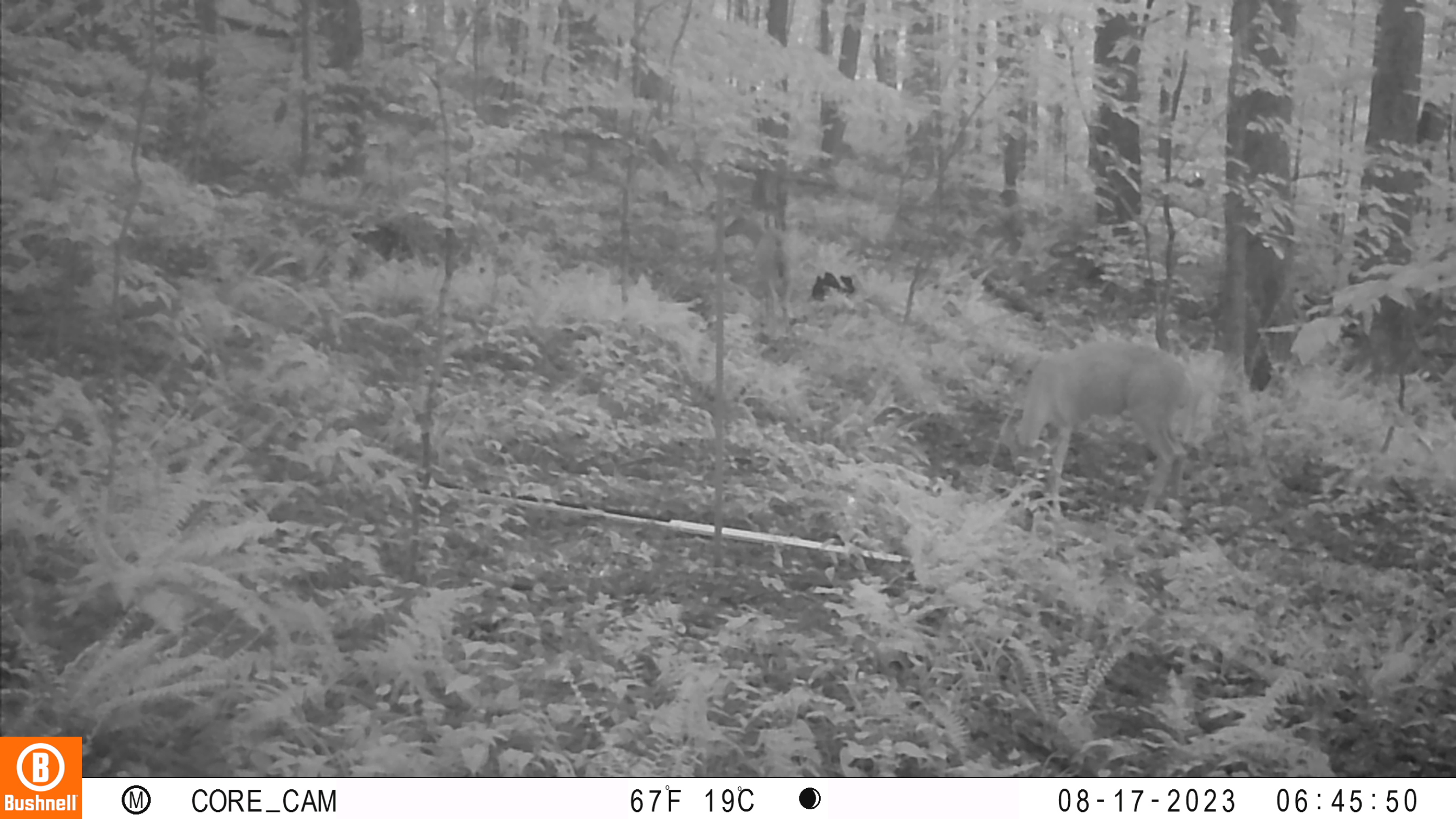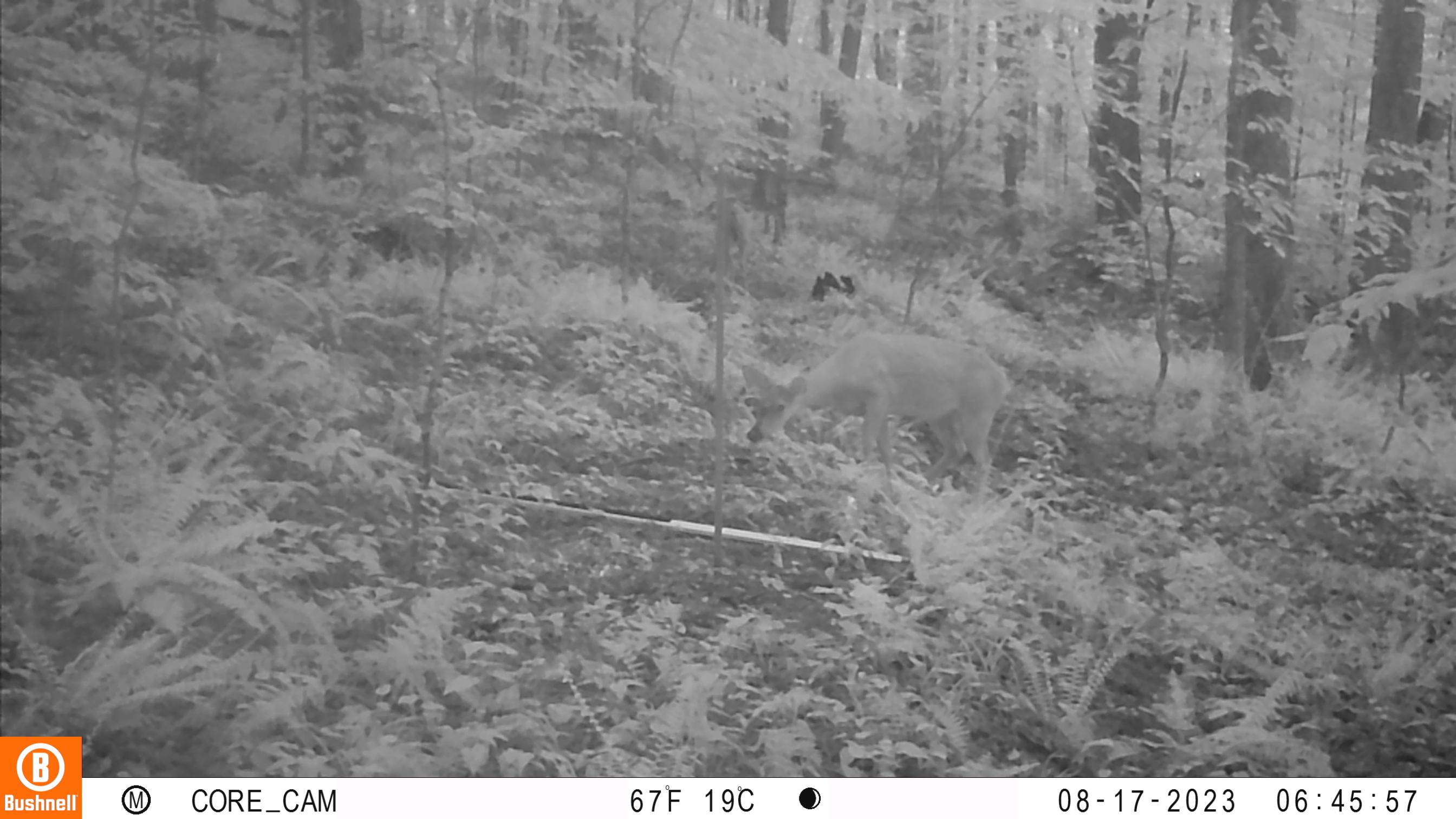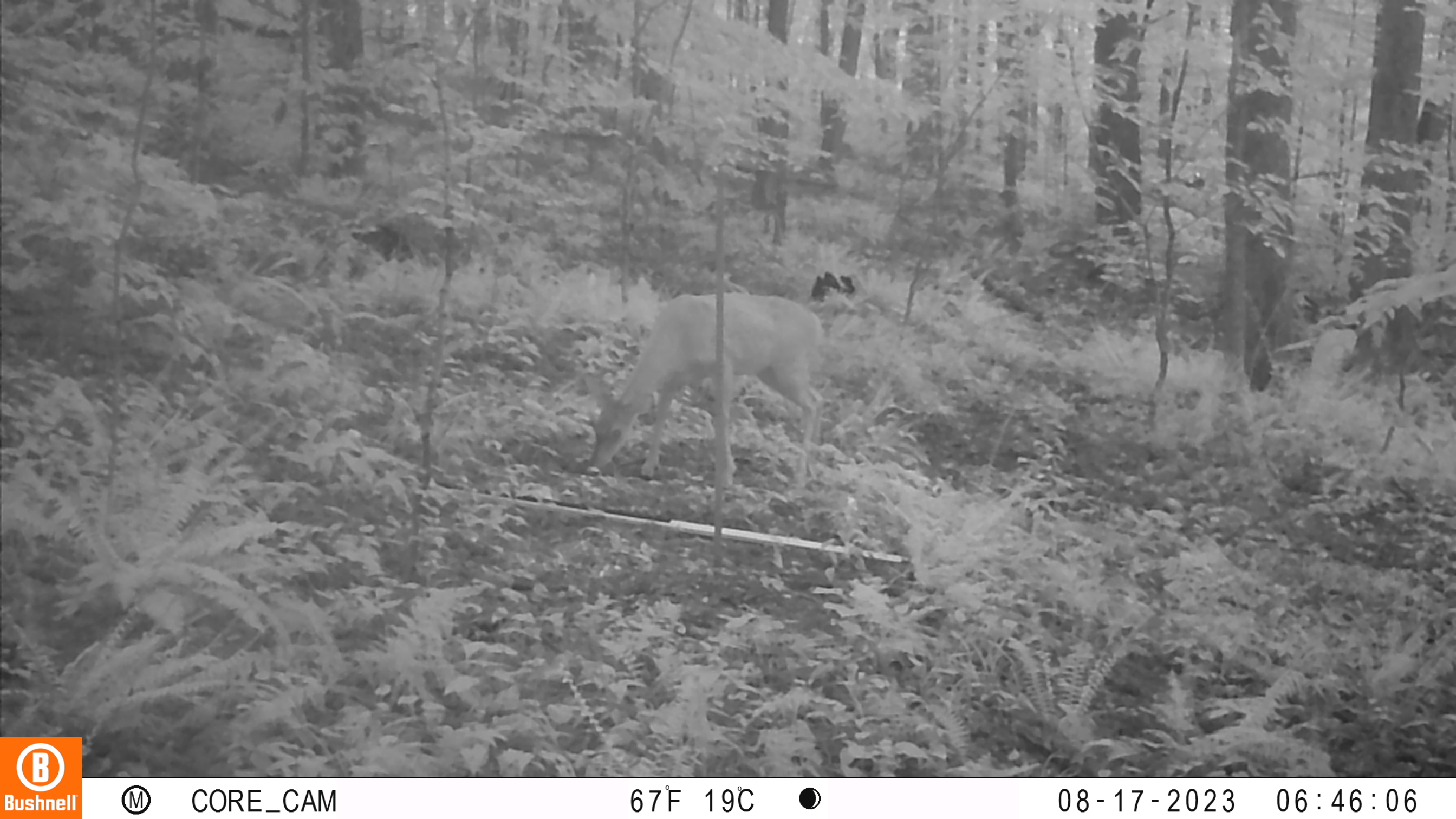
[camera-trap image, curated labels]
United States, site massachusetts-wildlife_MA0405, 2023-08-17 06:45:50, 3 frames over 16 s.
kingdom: Animalia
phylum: Chordata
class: Mammalia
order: Artiodactyla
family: Cervidae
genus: Odocoileus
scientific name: Odocoileus virginianus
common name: white-tailed deer